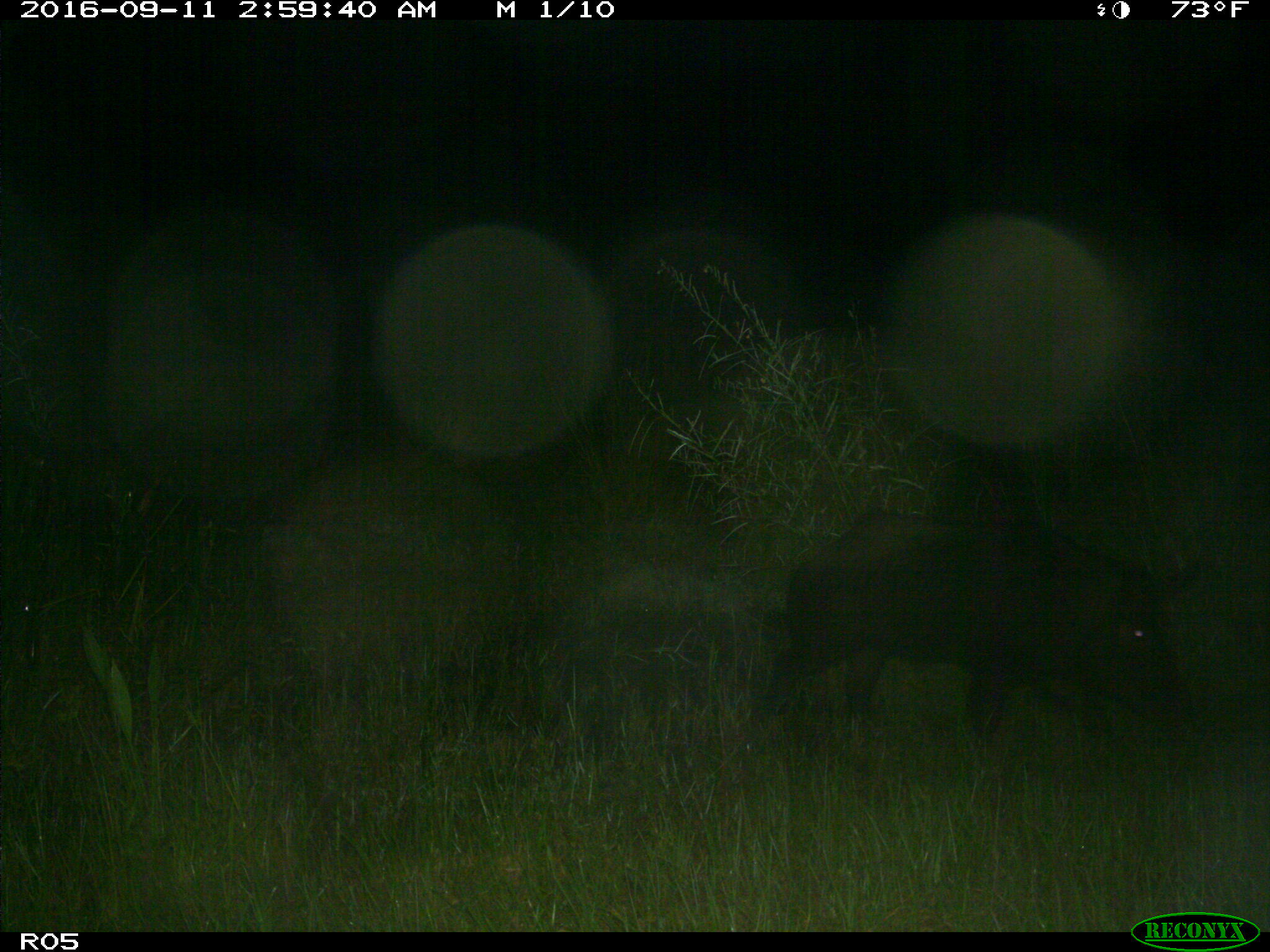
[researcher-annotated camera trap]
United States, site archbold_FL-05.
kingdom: Animalia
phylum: Chordata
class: Mammalia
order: Artiodactyla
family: Suidae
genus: Sus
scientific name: Sus scrofa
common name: wild boar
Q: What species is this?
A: Sus scrofa (wild boar).